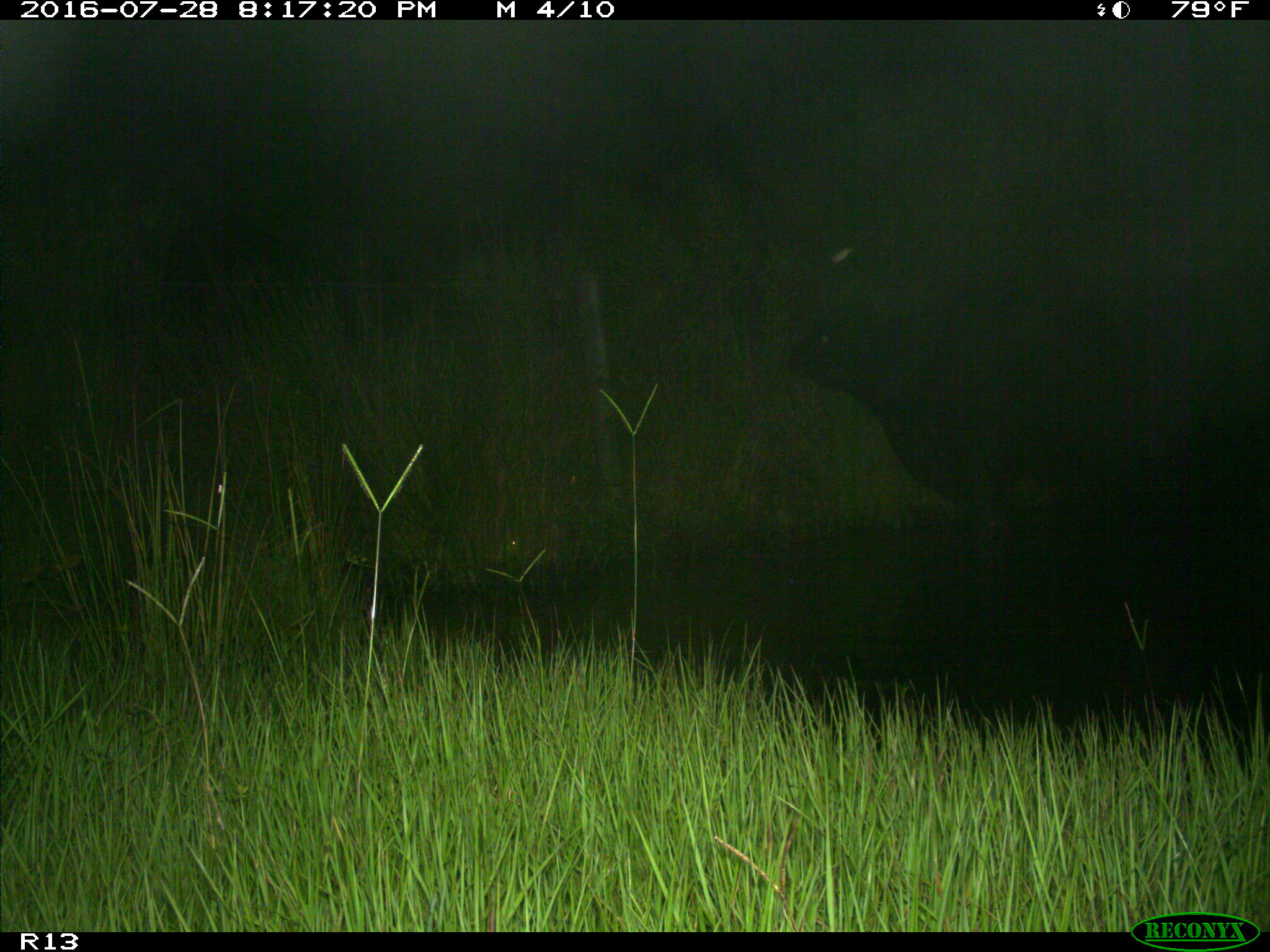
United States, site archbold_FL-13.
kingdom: Animalia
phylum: Chordata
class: Mammalia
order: Artiodactyla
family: Bovidae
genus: Bos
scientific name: Bos taurus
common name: domestic cow